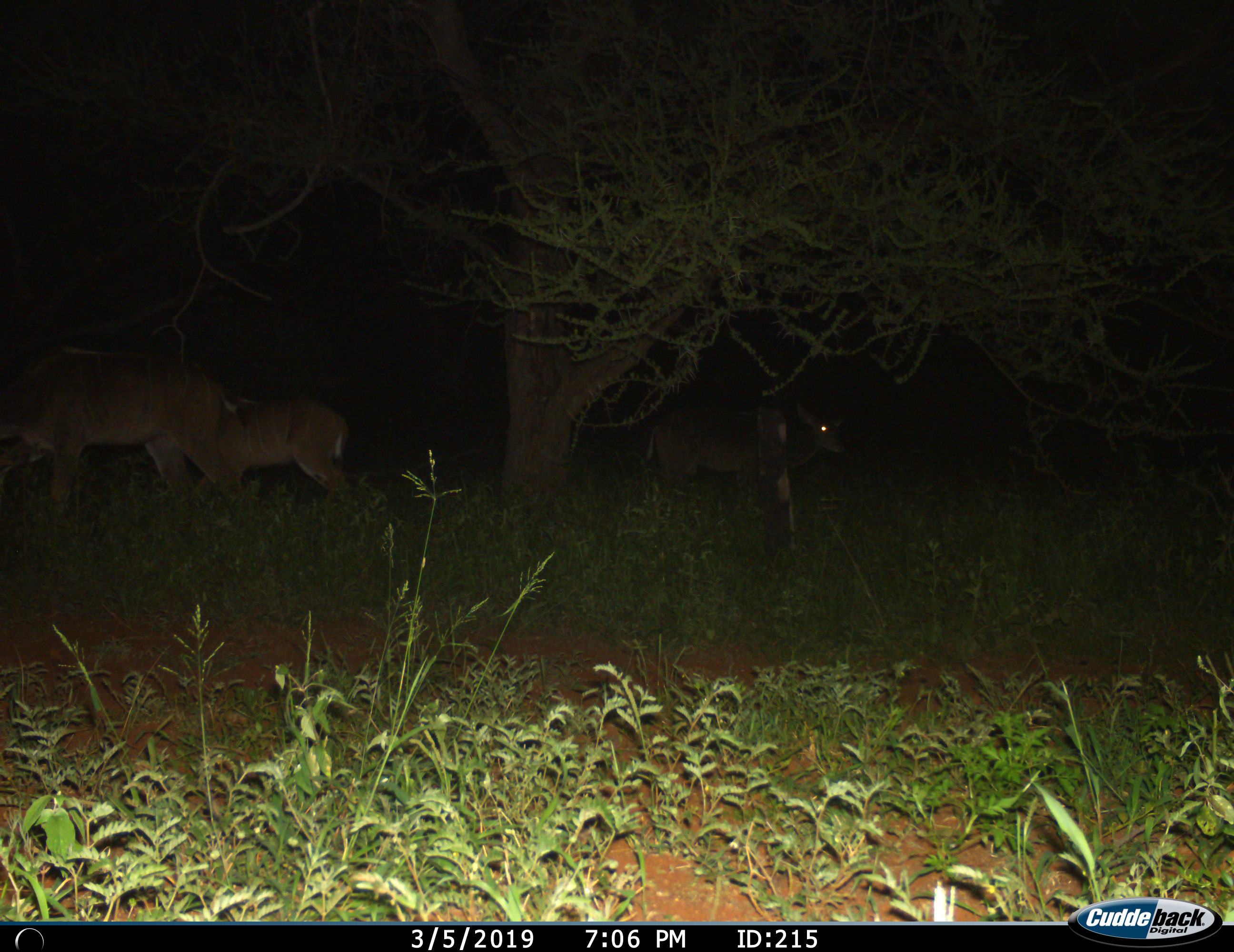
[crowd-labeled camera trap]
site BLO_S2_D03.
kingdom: Animalia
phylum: Chordata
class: Mammalia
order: Artiodactyla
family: Bovidae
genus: Tragelaphus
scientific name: Tragelaphus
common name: kudu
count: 3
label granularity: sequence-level